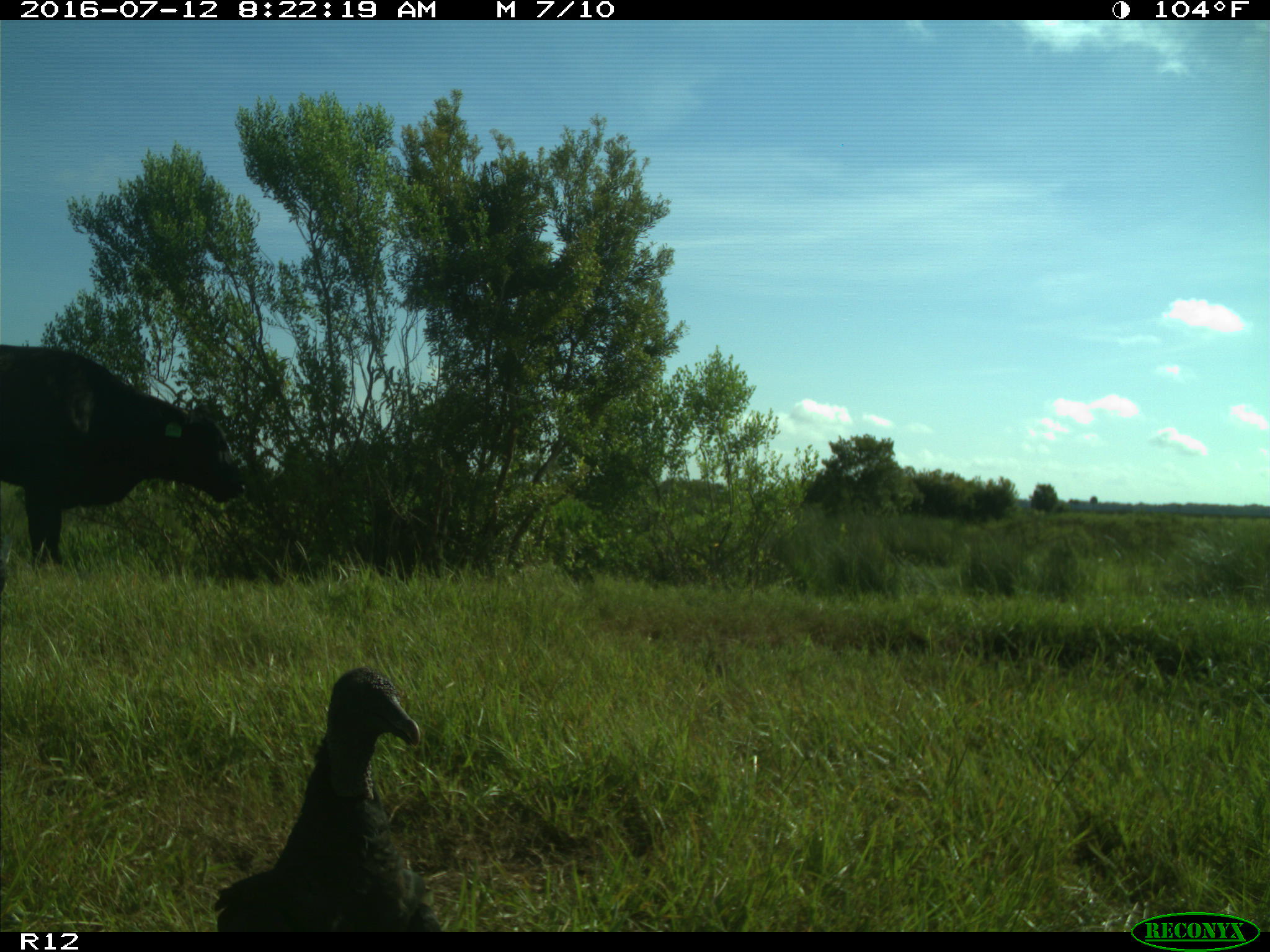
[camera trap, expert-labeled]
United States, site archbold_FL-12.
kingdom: Animalia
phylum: Chordata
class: Mammalia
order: Artiodactyla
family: Bovidae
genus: Bos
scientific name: Bos taurus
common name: domestic cow